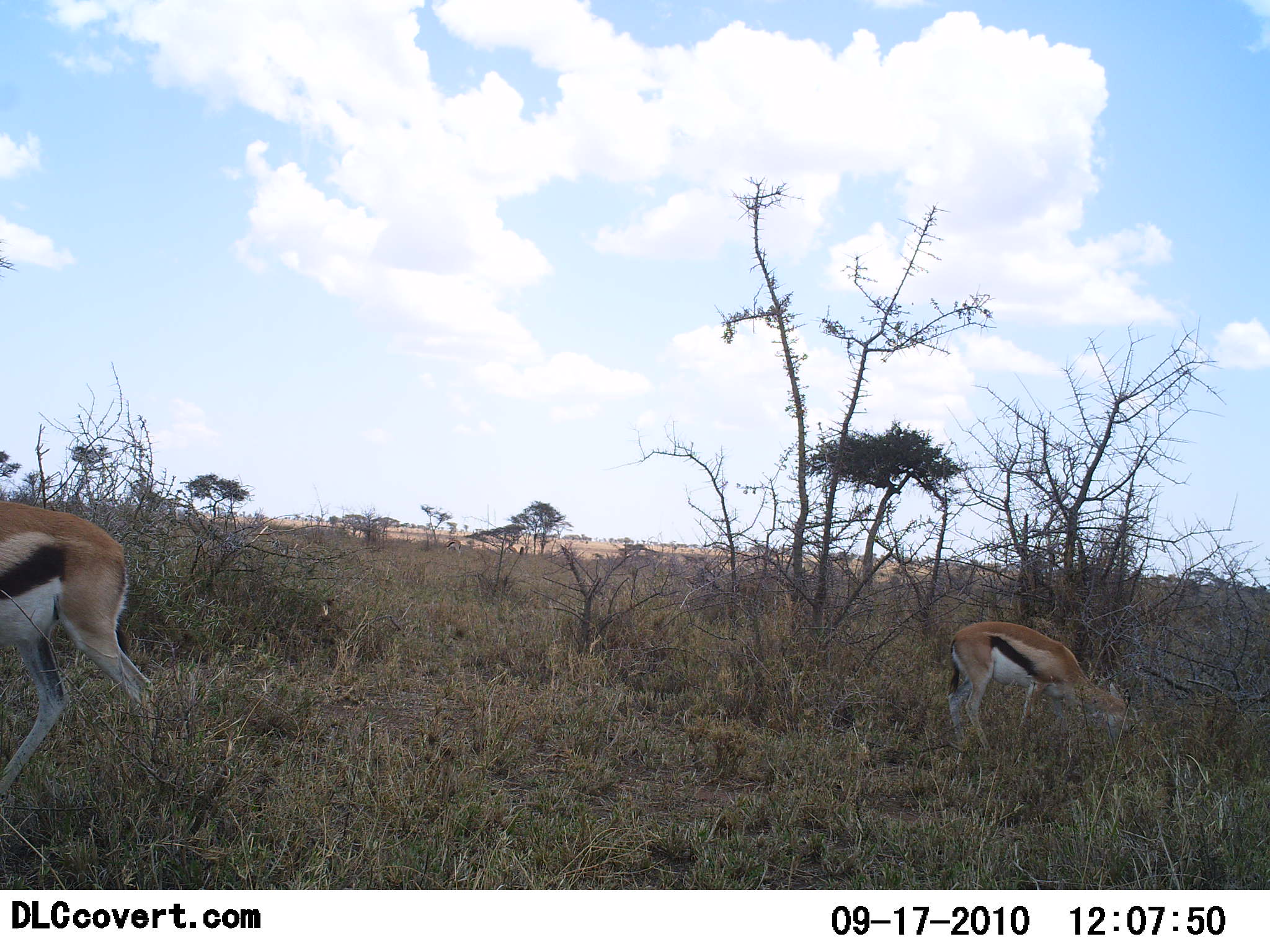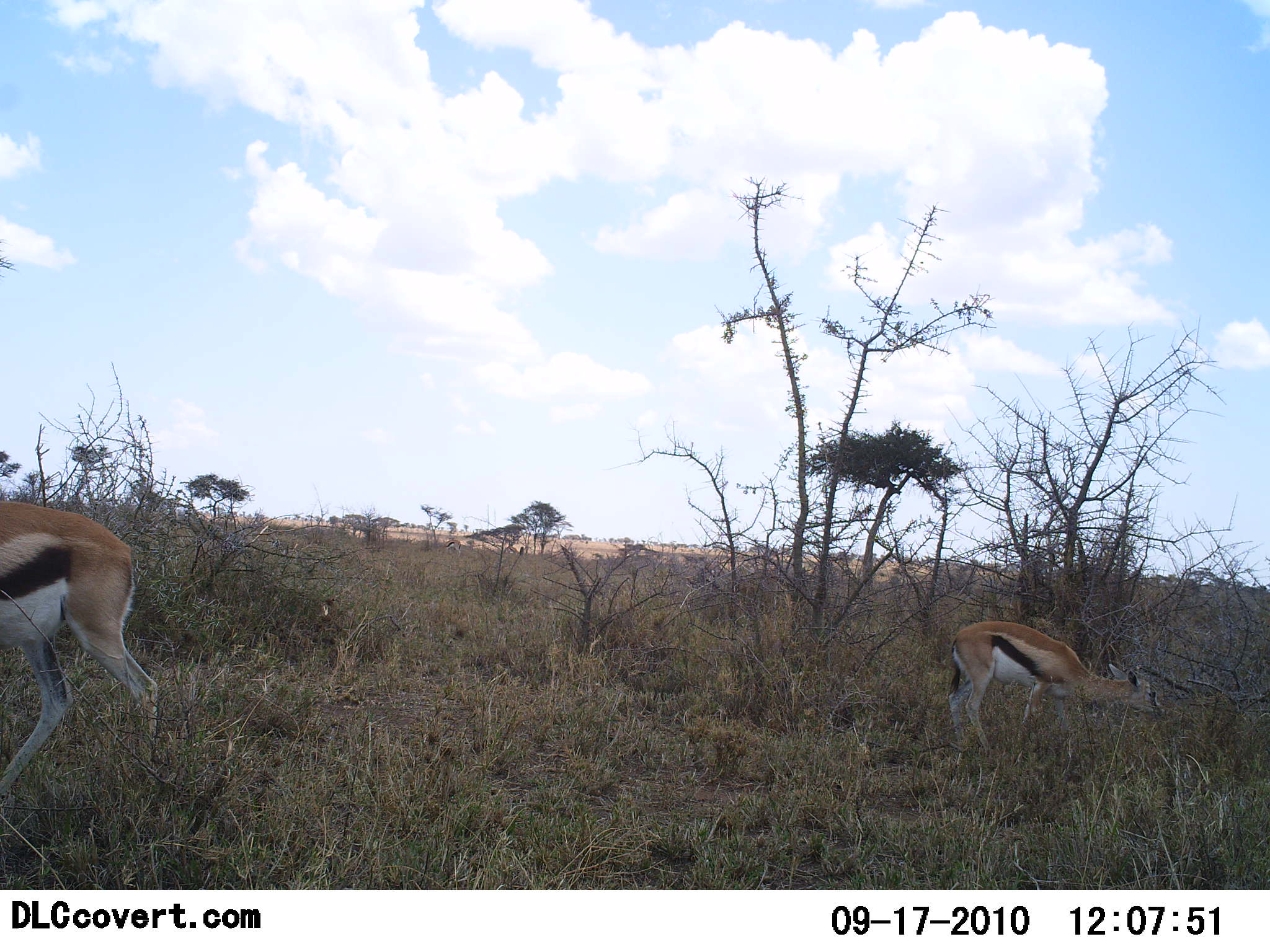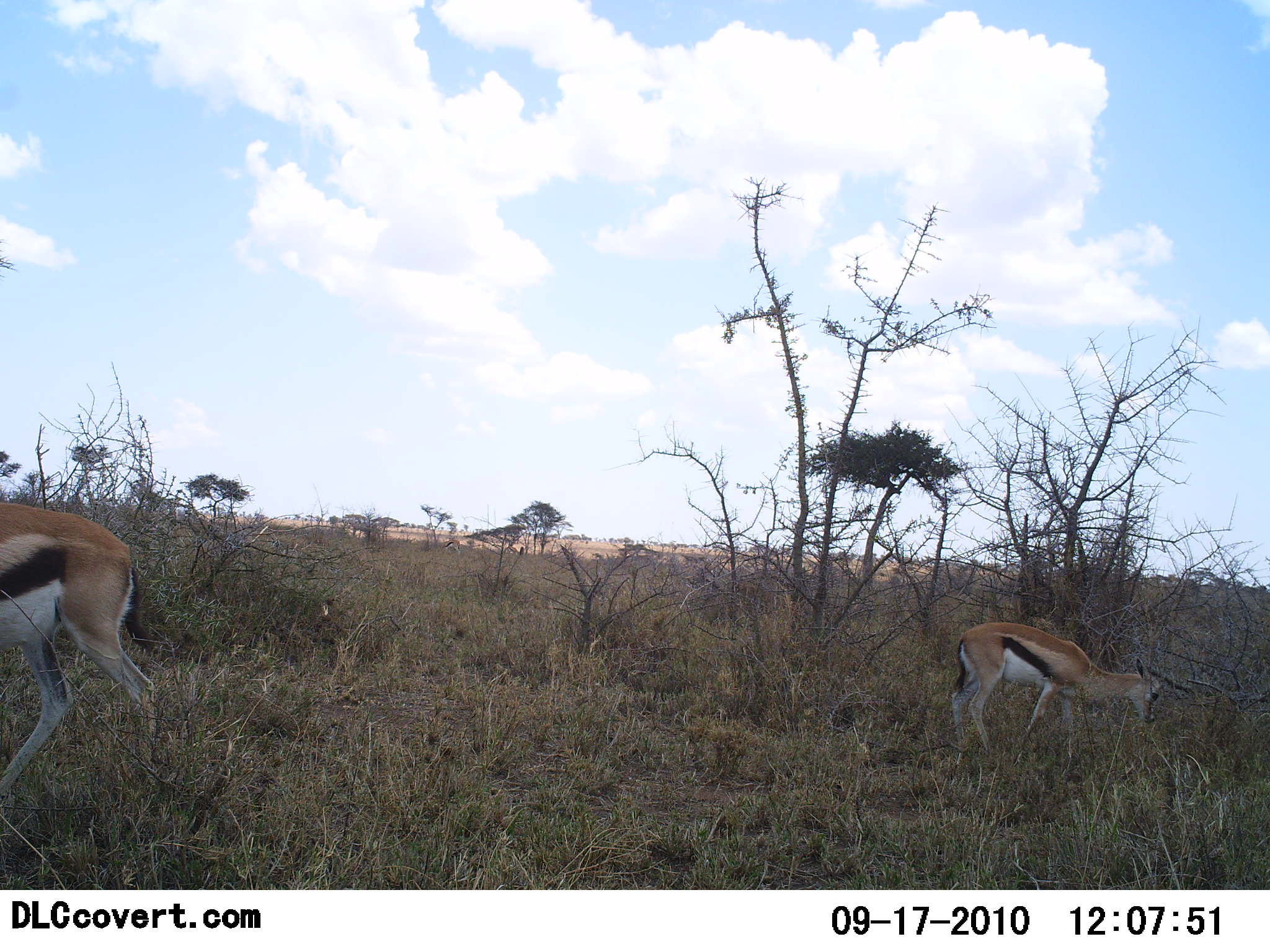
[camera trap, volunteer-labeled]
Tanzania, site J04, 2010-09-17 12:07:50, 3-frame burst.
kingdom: Animalia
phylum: Chordata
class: Mammalia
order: Artiodactyla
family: Bovidae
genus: Eudorcas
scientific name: Eudorcas thomsonii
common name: thomson's gazelle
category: gazellethomsons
Gazellethomsons (thomson's gazelle) (Eudorcas thomsonii), count 2. Behavior (volunteer vote fractions): standing 36%, resting 0%, moving 14%, interacting 0%. Young present (vote fraction): 0%. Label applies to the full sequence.